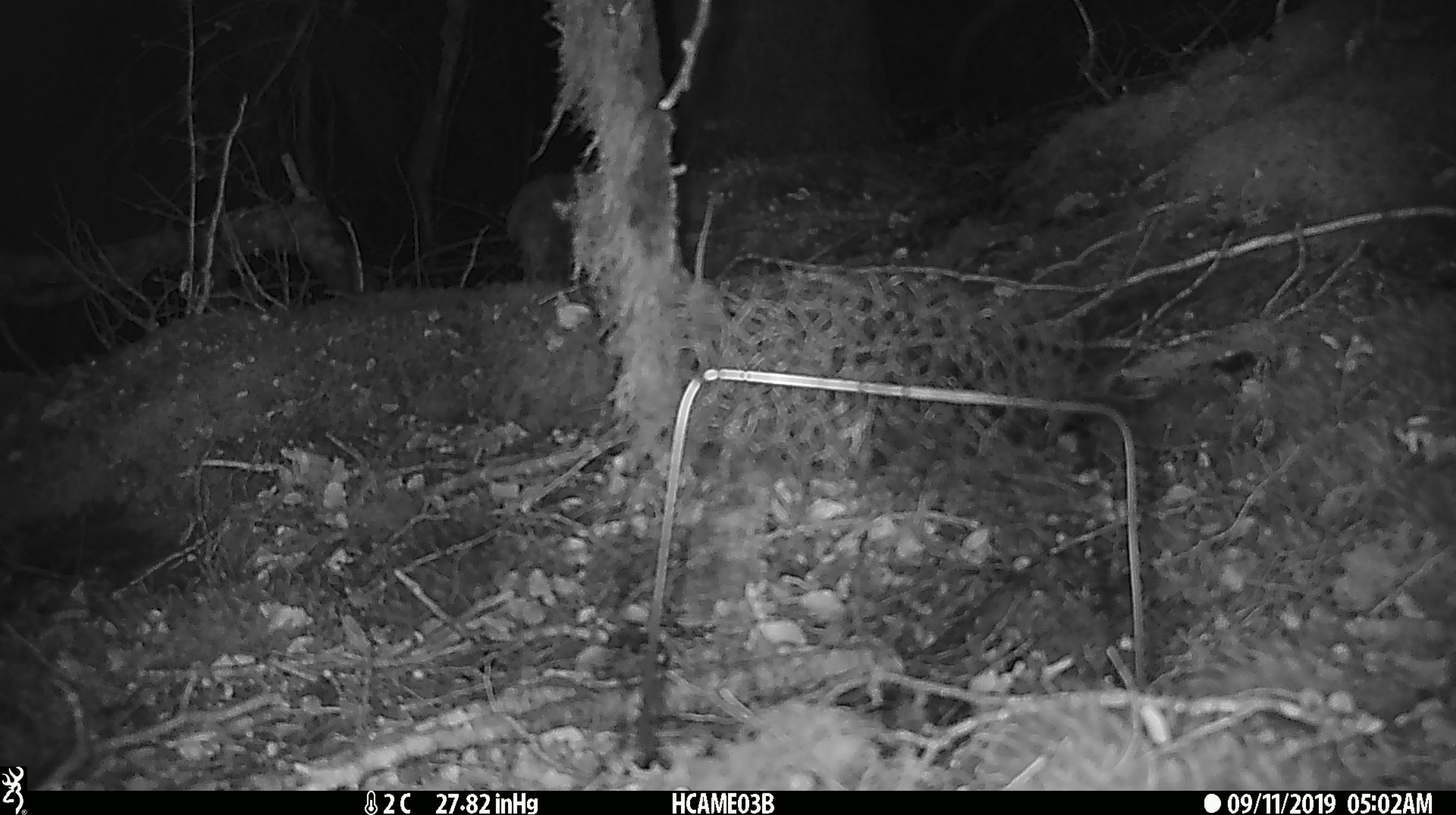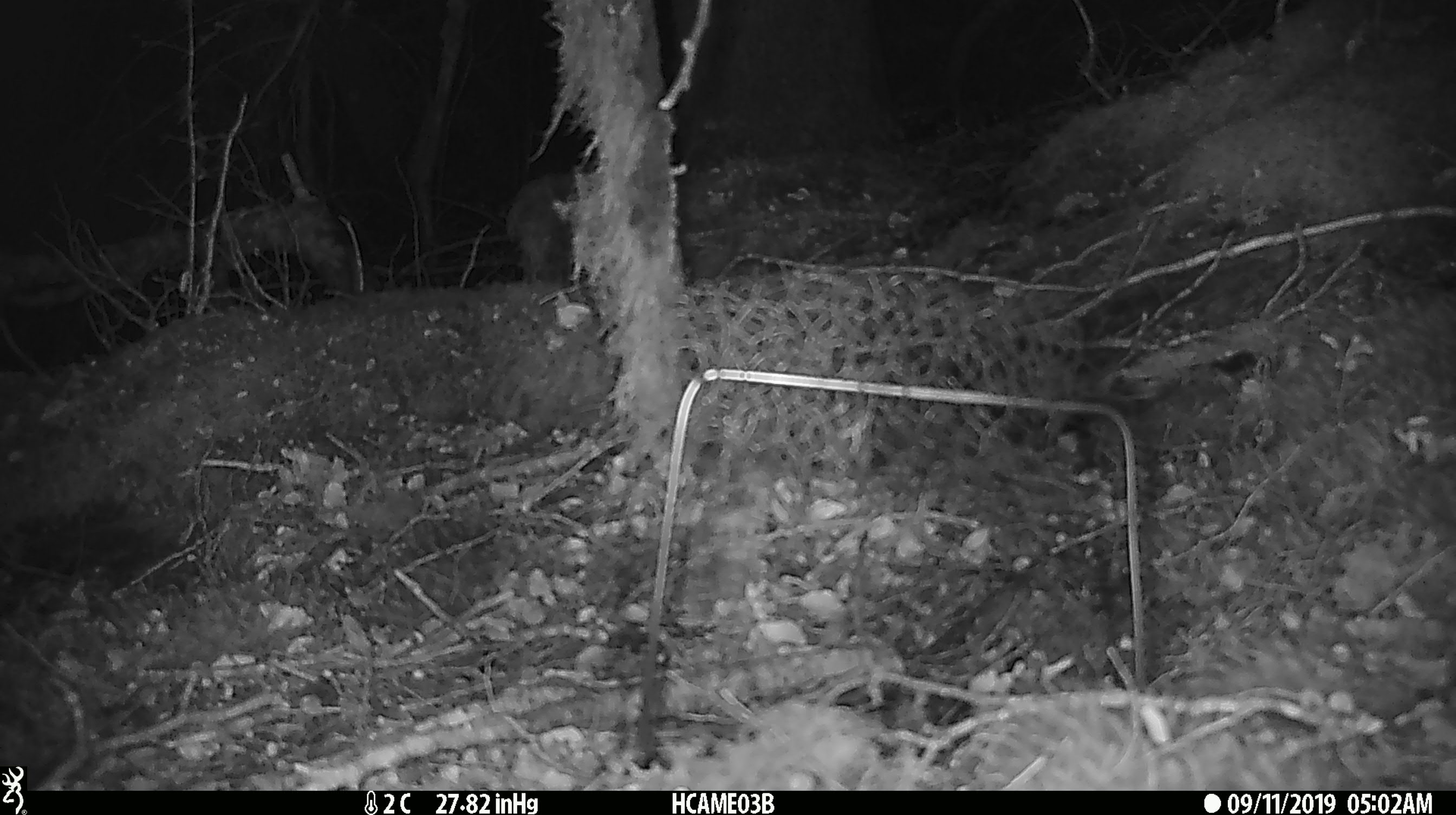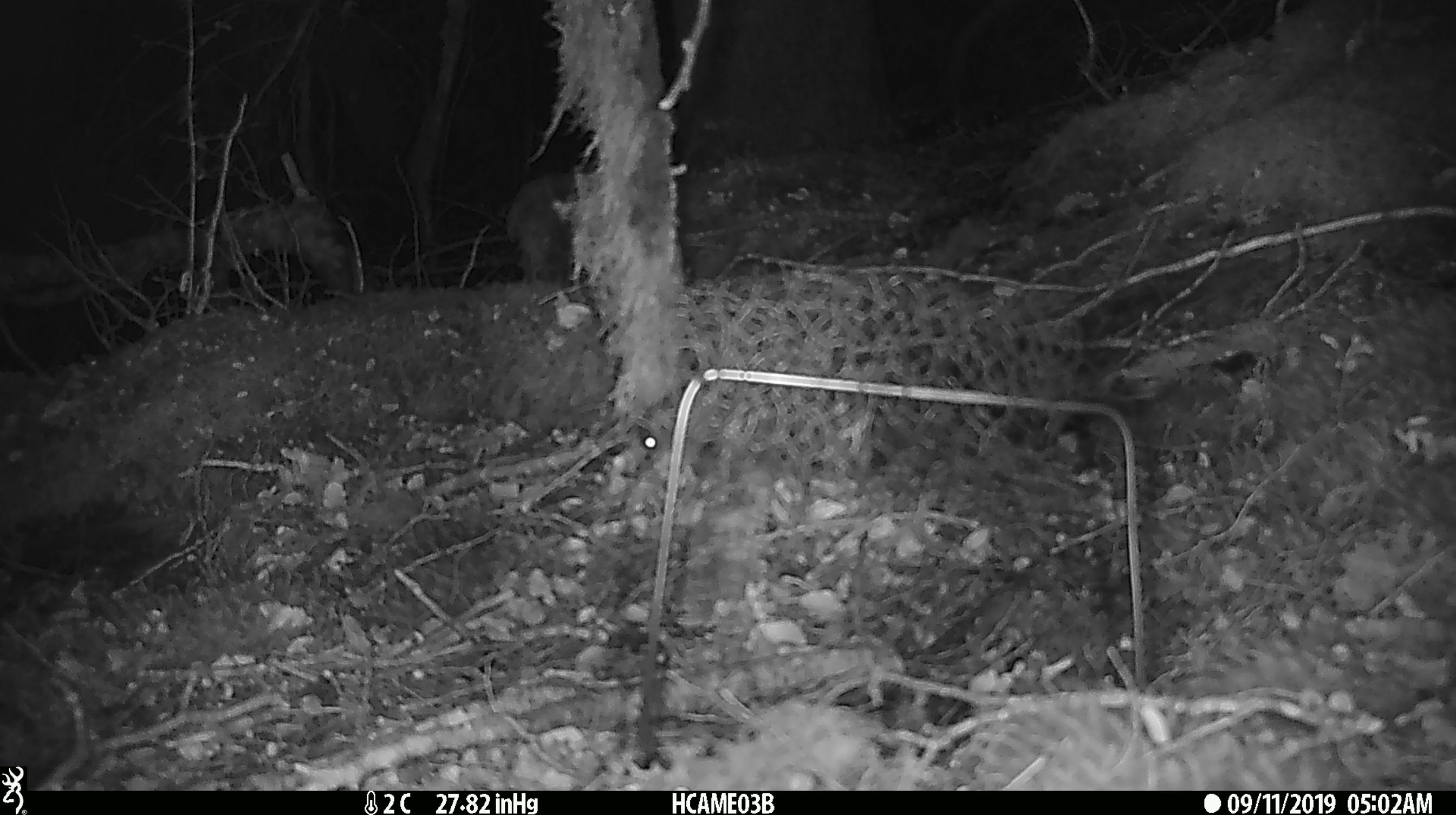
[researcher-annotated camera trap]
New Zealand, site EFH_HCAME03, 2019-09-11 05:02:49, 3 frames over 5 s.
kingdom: Animalia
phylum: Chordata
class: Mammalia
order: Rodentia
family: Muridae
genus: Mus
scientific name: Mus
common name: mouse